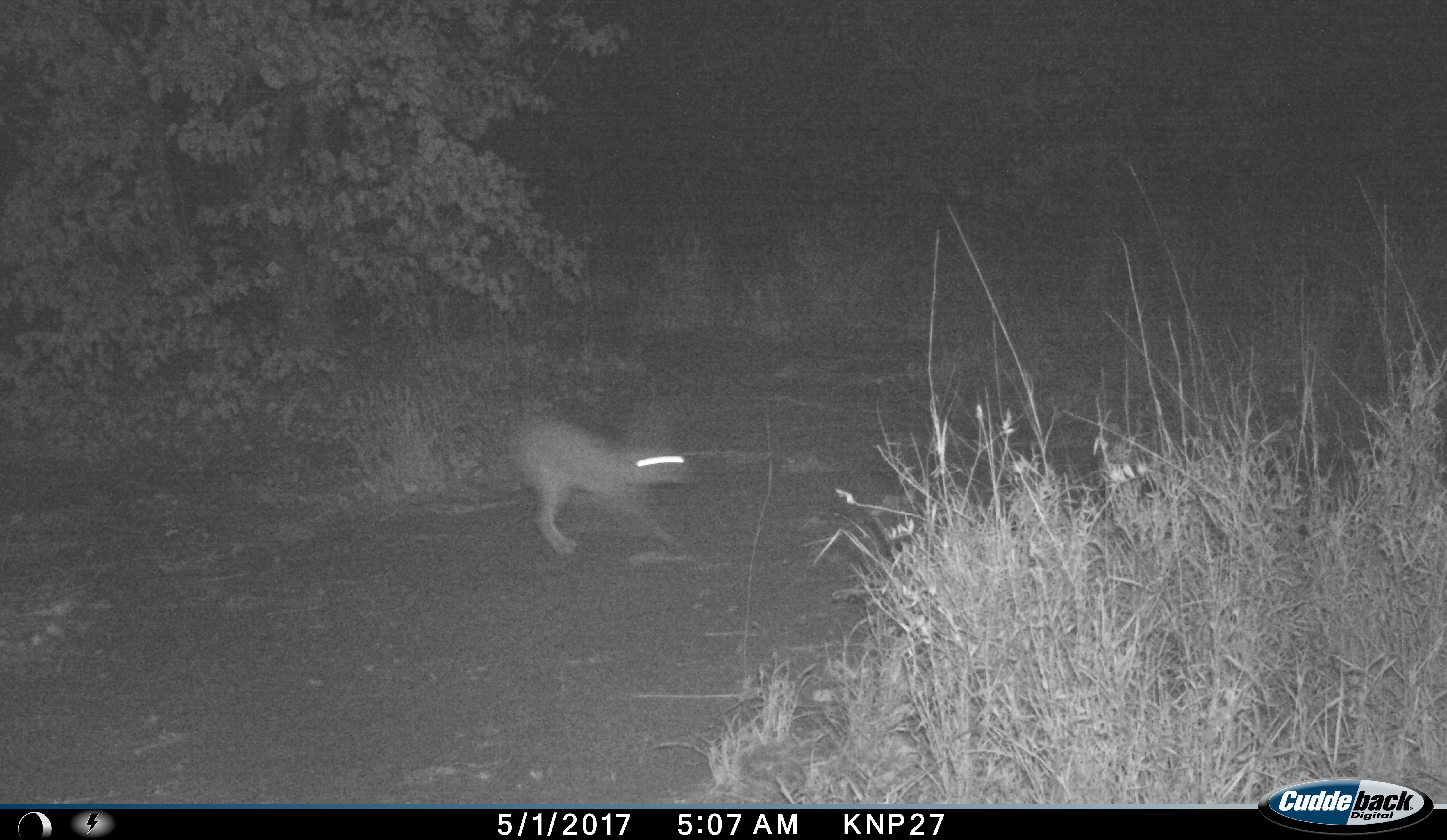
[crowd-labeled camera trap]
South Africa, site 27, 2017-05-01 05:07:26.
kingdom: Animalia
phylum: Chordata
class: Mammalia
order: Lagomorpha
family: Leporidae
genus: Lepus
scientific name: Lepus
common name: hare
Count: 1.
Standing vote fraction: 12%.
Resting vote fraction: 0%.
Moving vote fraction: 88%.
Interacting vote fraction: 0%.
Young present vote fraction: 0%.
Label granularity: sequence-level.